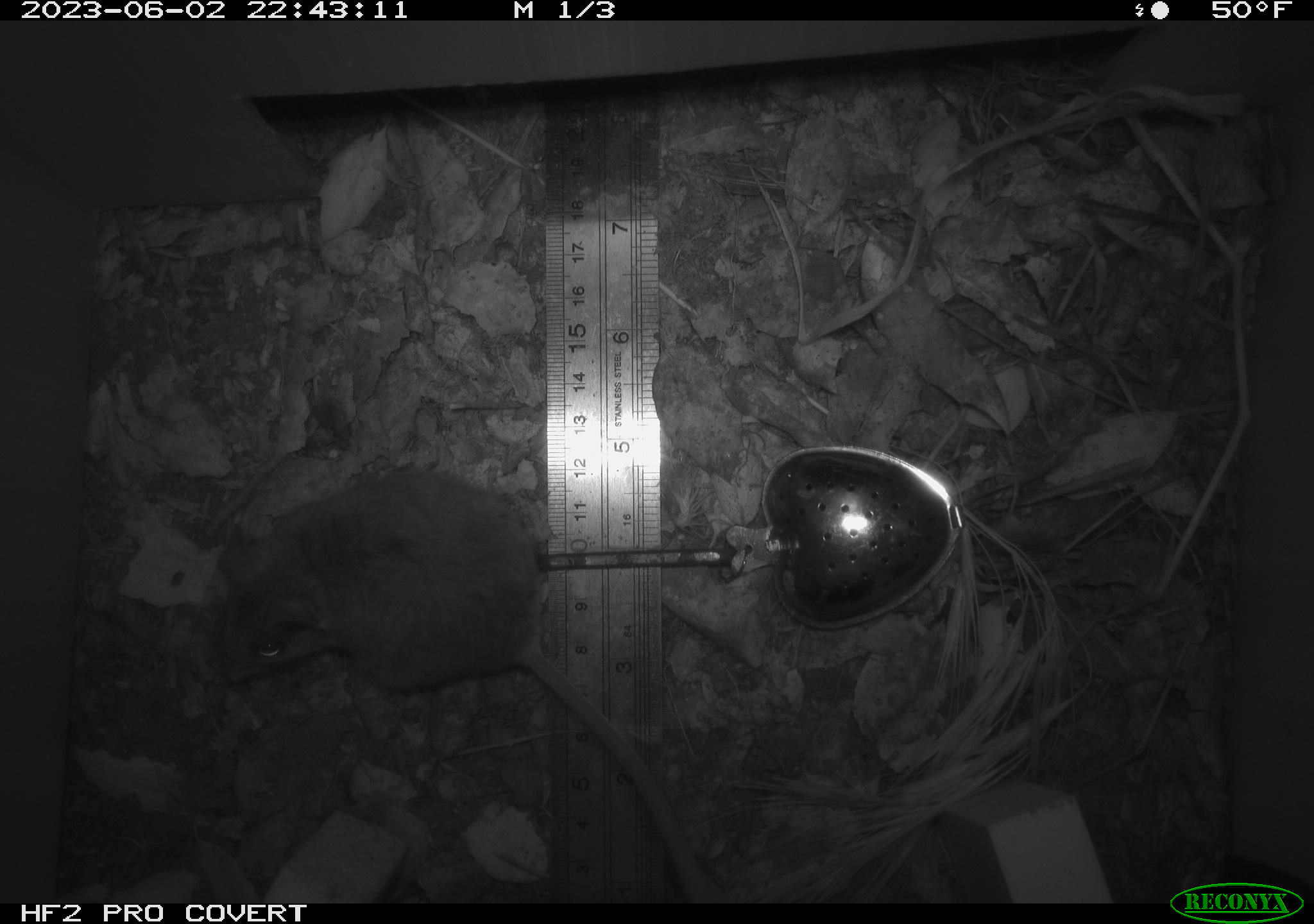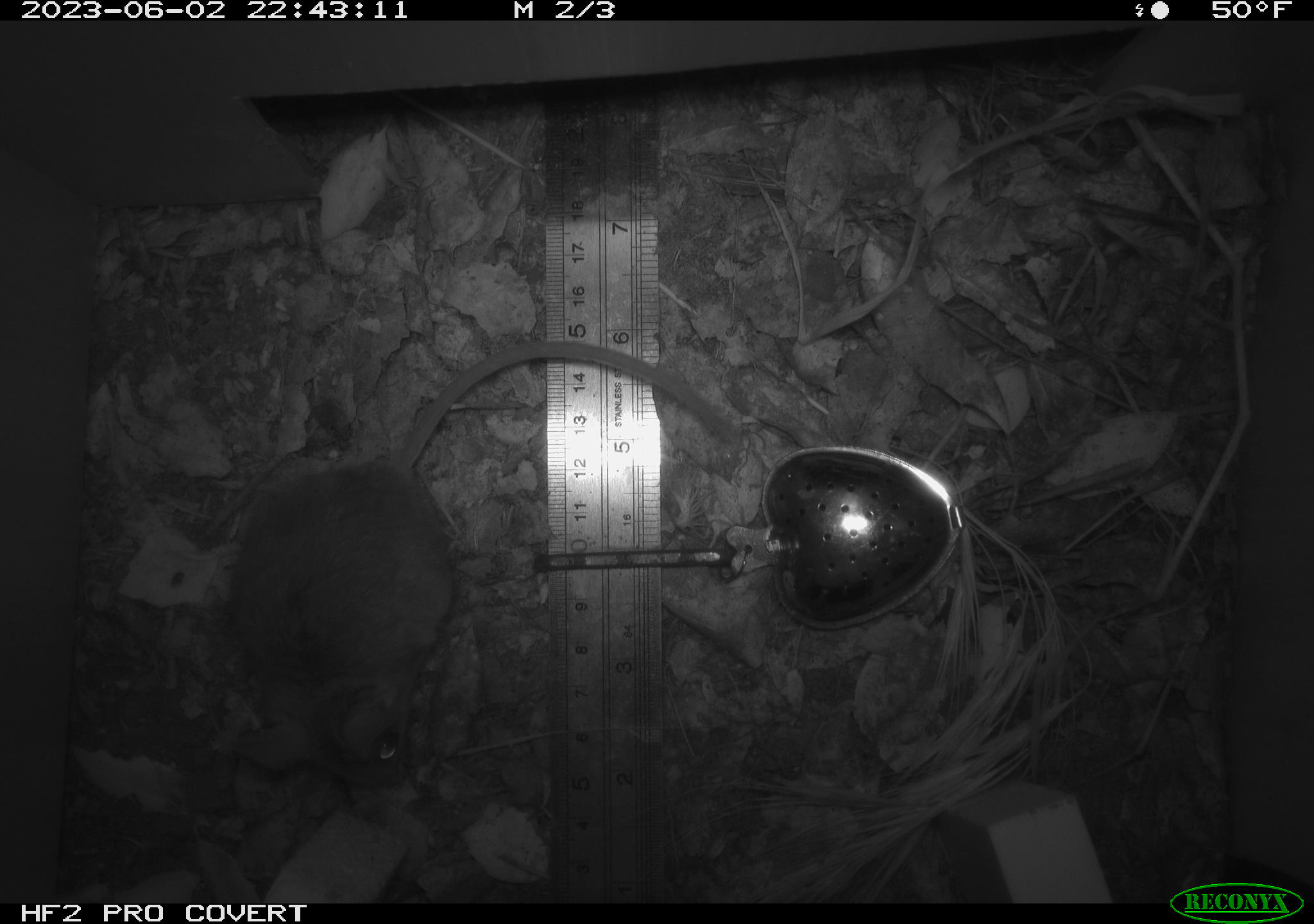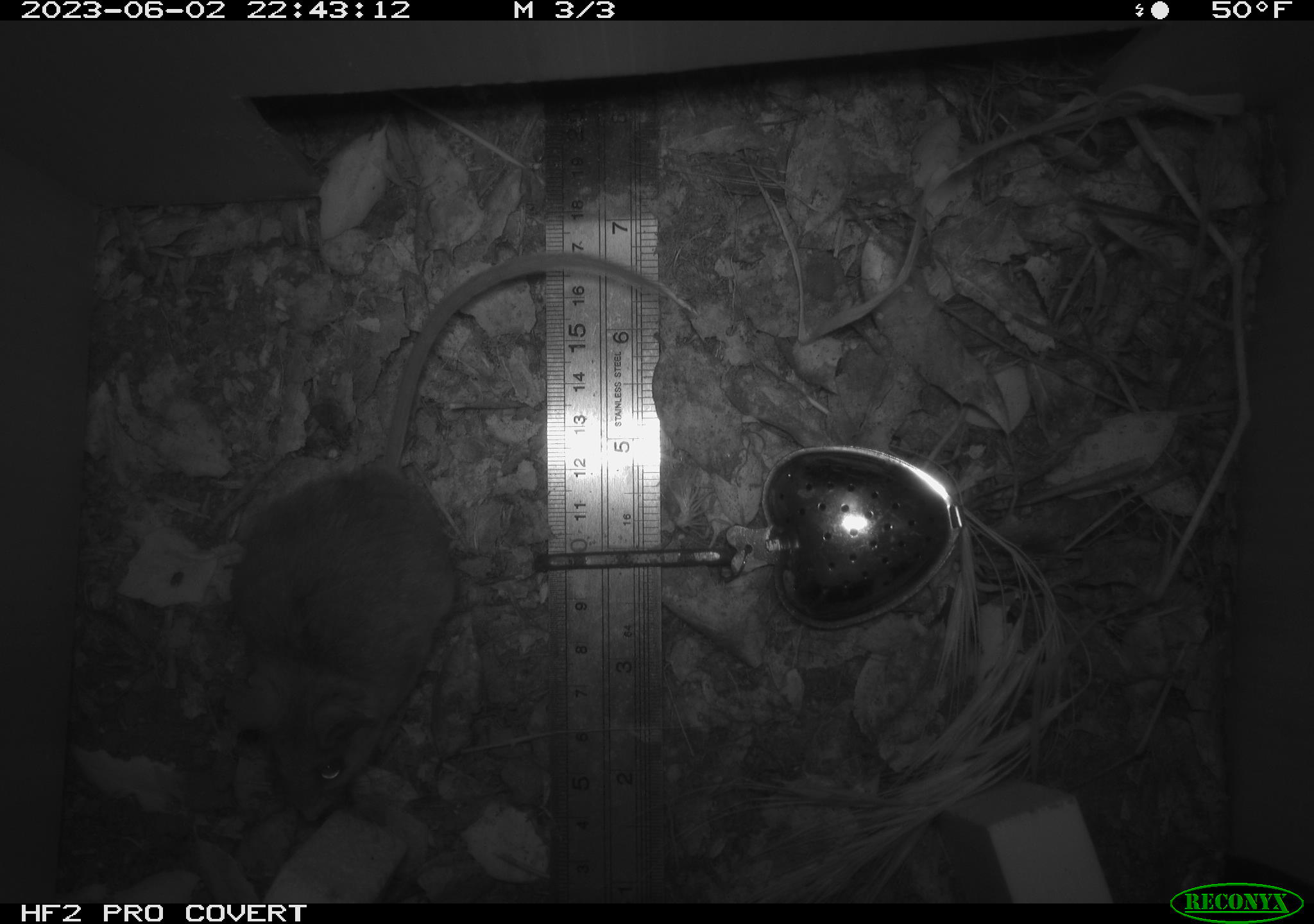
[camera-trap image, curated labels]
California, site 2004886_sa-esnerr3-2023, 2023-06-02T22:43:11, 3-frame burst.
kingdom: Animalia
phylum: Chordata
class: Mammalia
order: Rodentia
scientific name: Rodentia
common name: mouse species